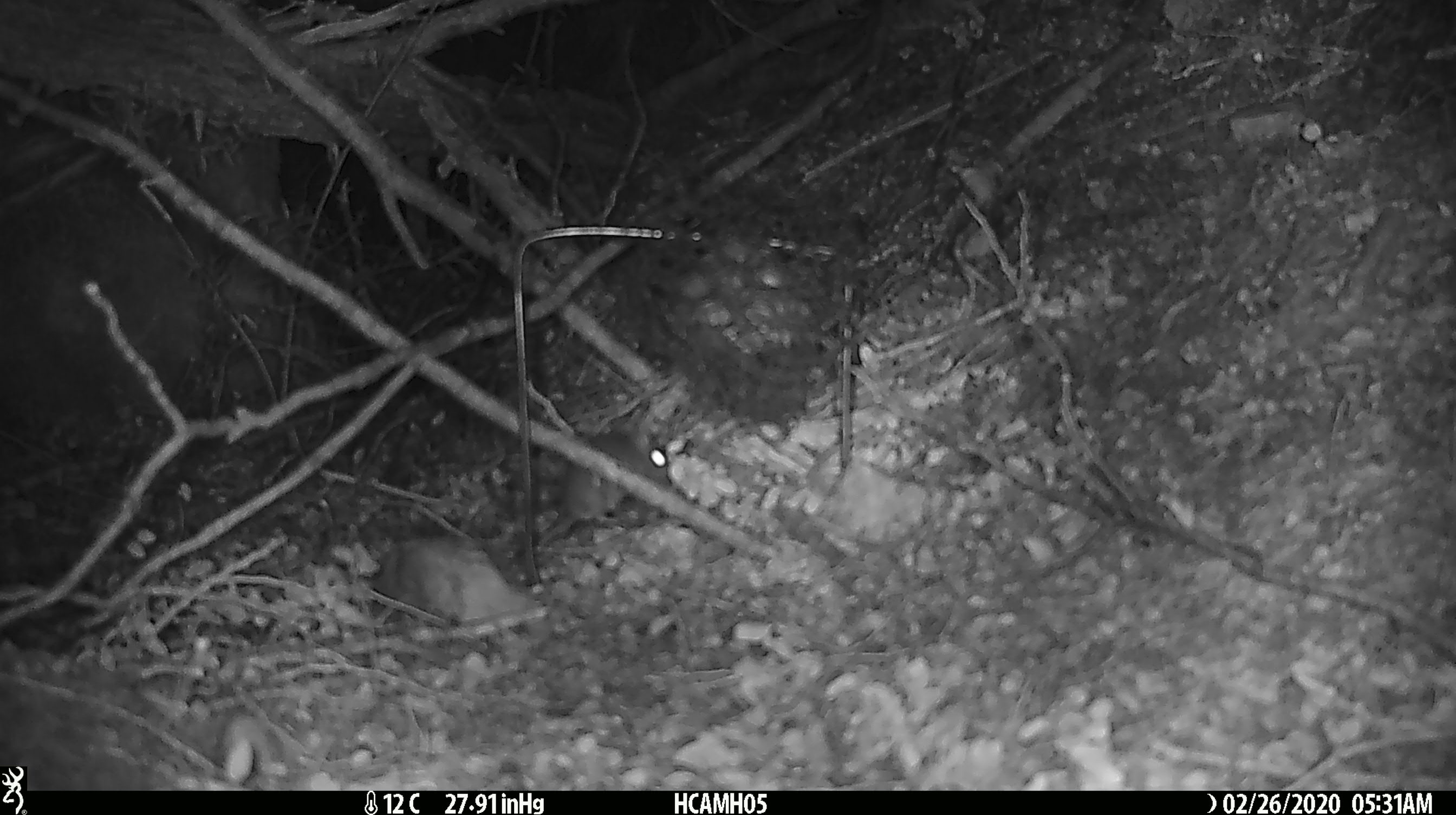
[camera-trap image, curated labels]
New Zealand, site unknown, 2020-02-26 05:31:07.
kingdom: Animalia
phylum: Chordata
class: Mammalia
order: Rodentia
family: Muridae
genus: Mus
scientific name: Mus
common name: mouse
Mouse (Mus).